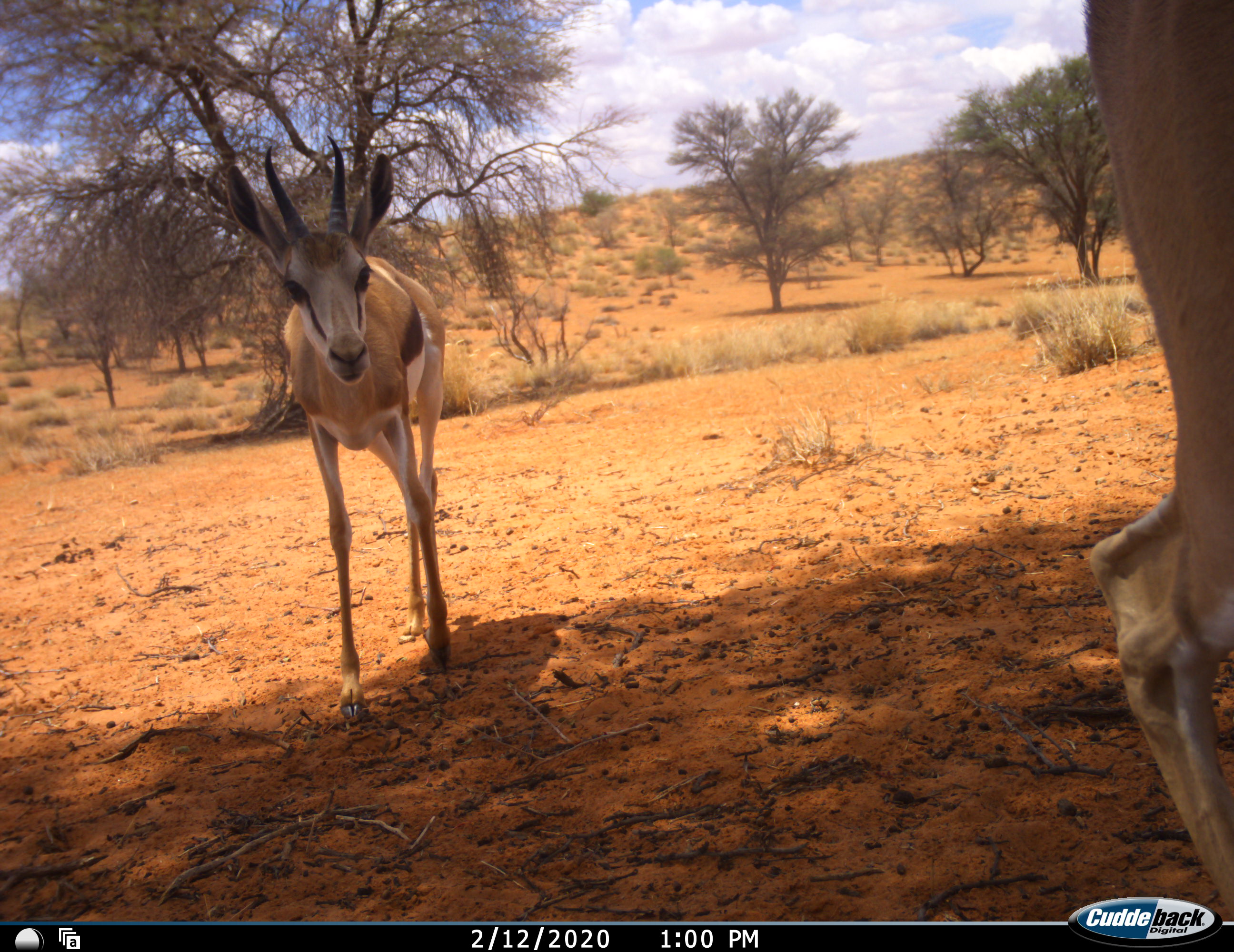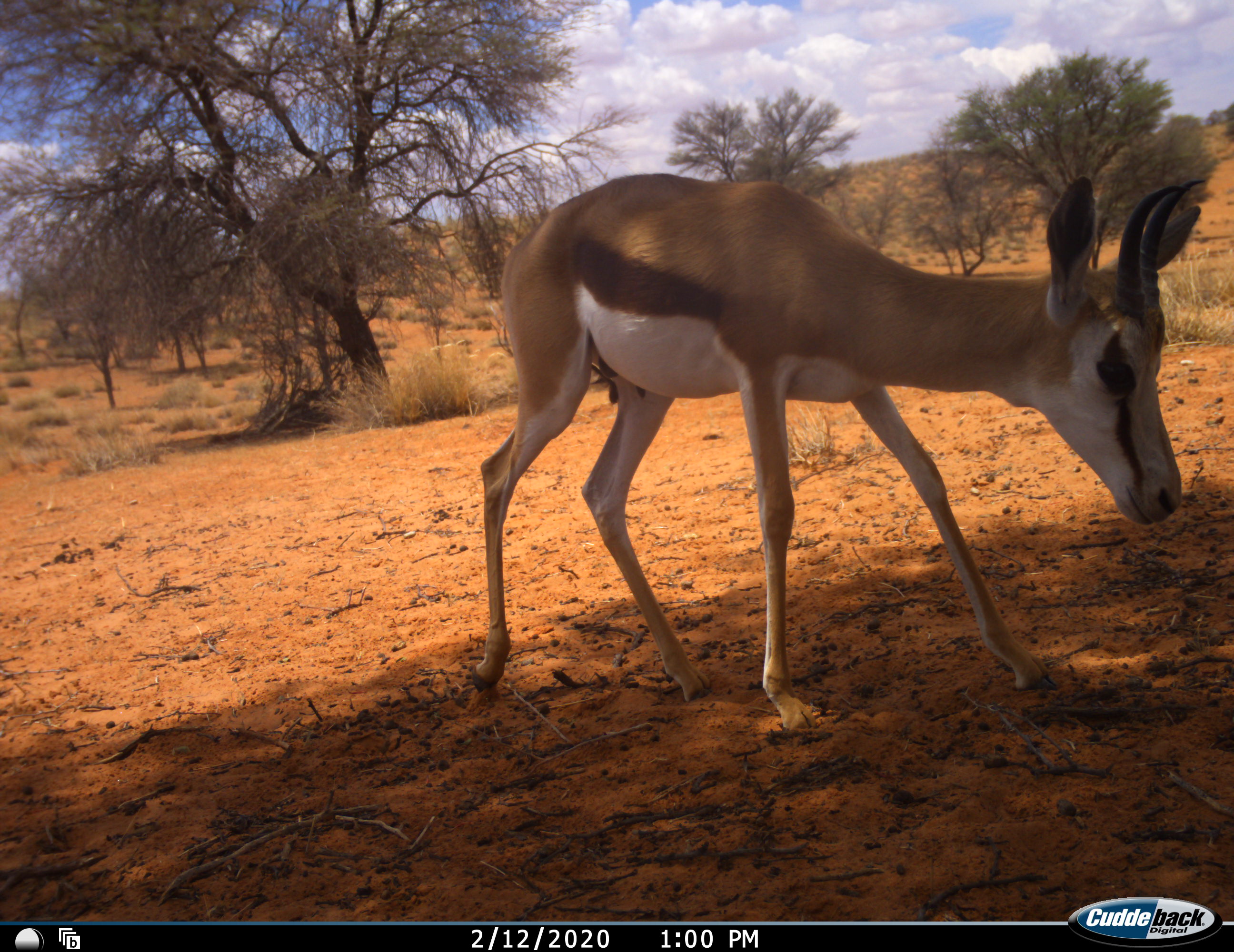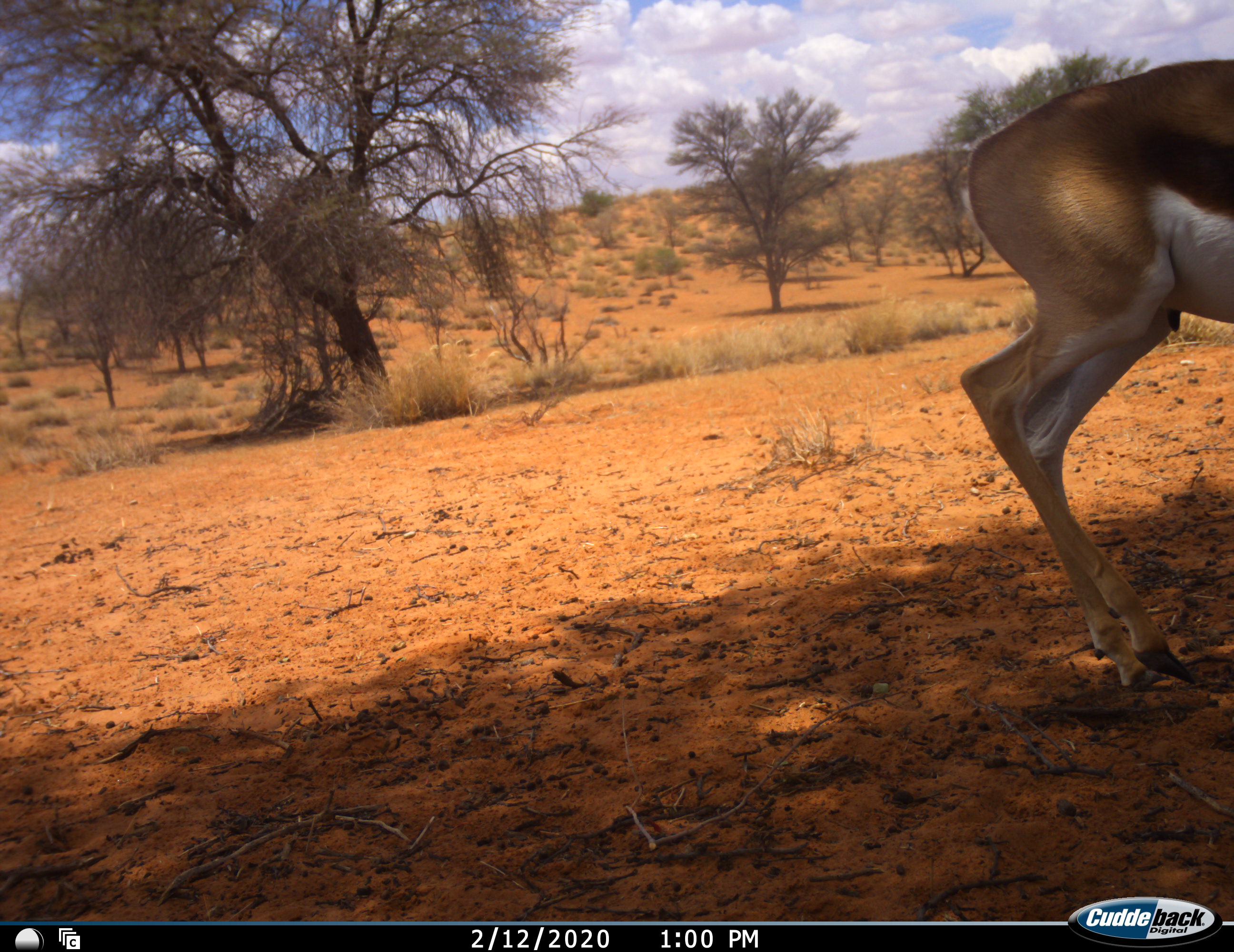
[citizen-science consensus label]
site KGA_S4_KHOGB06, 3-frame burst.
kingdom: Animalia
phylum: Chordata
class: Mammalia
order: Artiodactyla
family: Bovidae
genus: Antidorcas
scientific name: Antidorcas marsupialis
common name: springbok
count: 2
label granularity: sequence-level